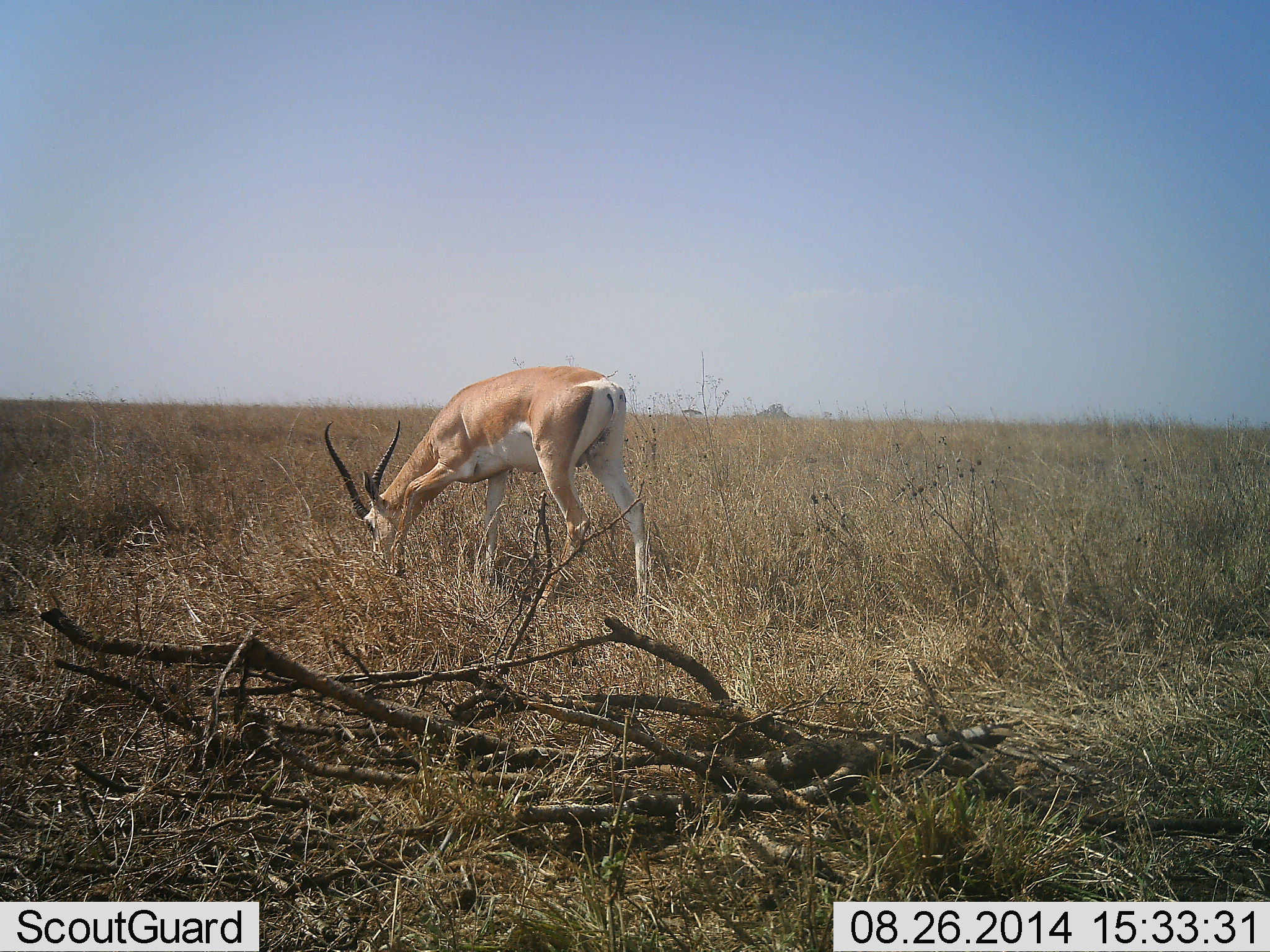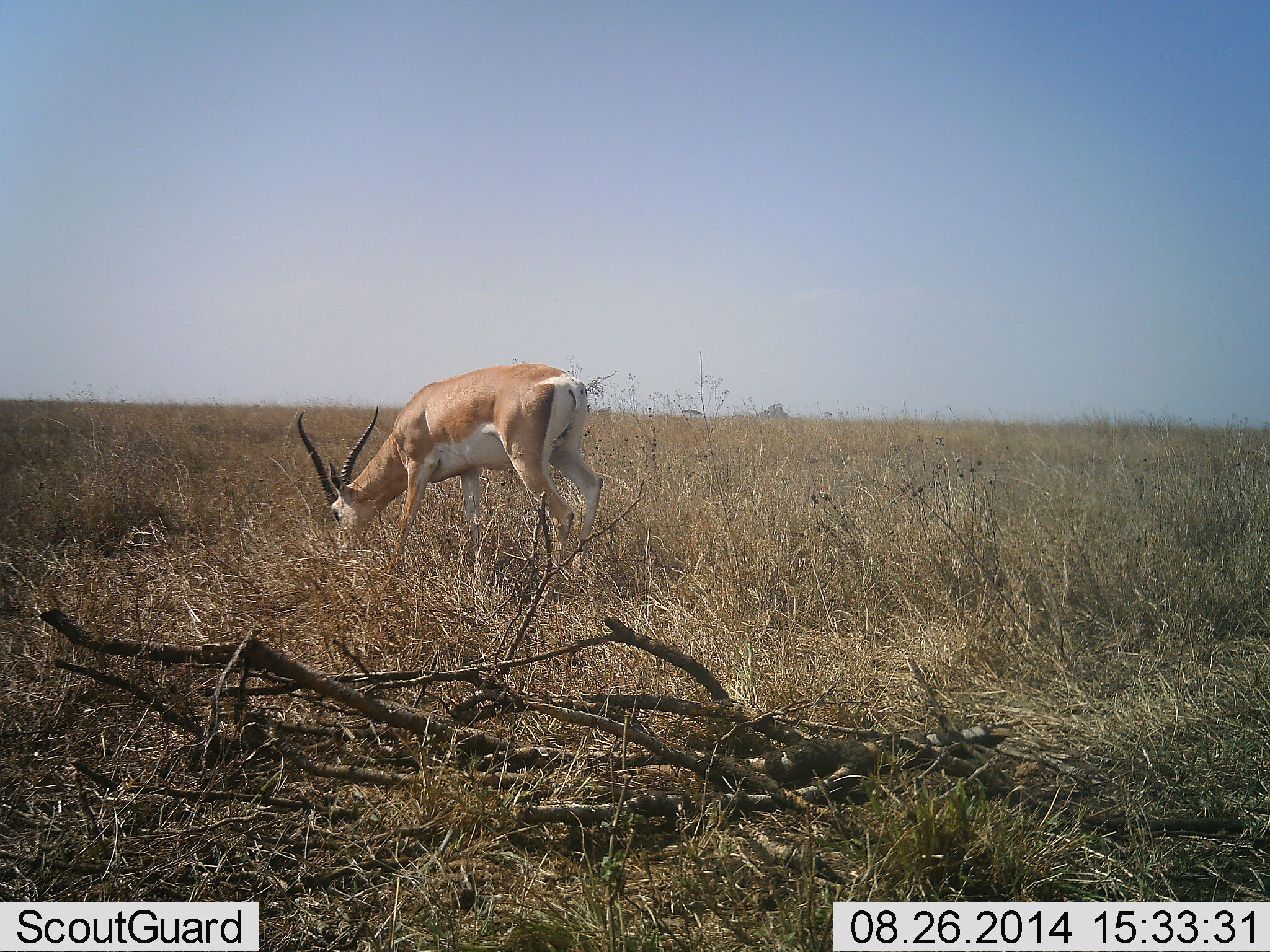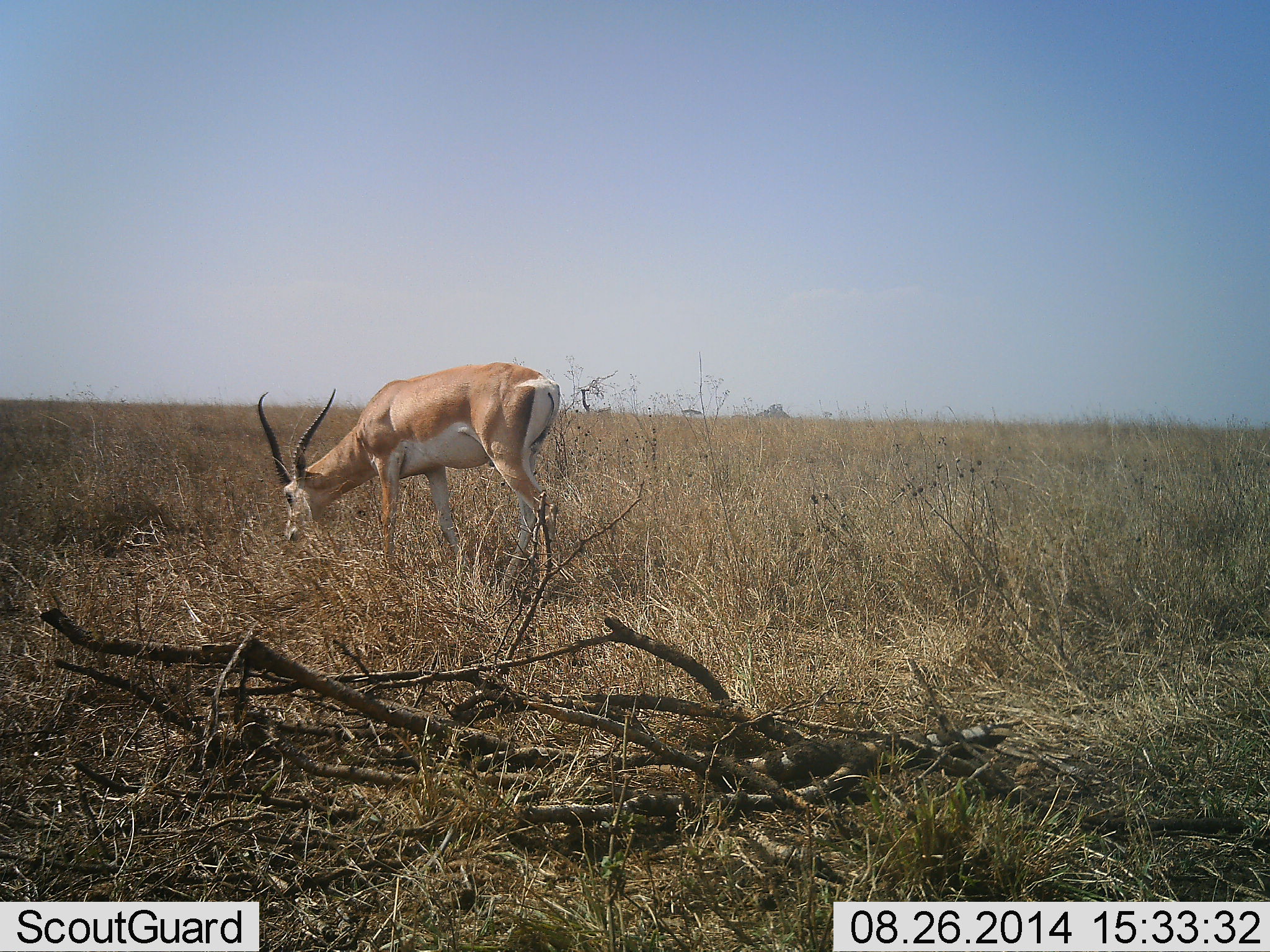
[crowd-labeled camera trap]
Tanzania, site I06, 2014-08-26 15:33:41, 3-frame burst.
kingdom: Animalia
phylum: Chordata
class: Mammalia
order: Artiodactyla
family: Bovidae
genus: Nanger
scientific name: Nanger granti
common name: grant's gazelle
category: gazellegrants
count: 1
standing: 10%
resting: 0%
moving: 20%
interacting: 0%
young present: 0%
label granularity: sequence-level